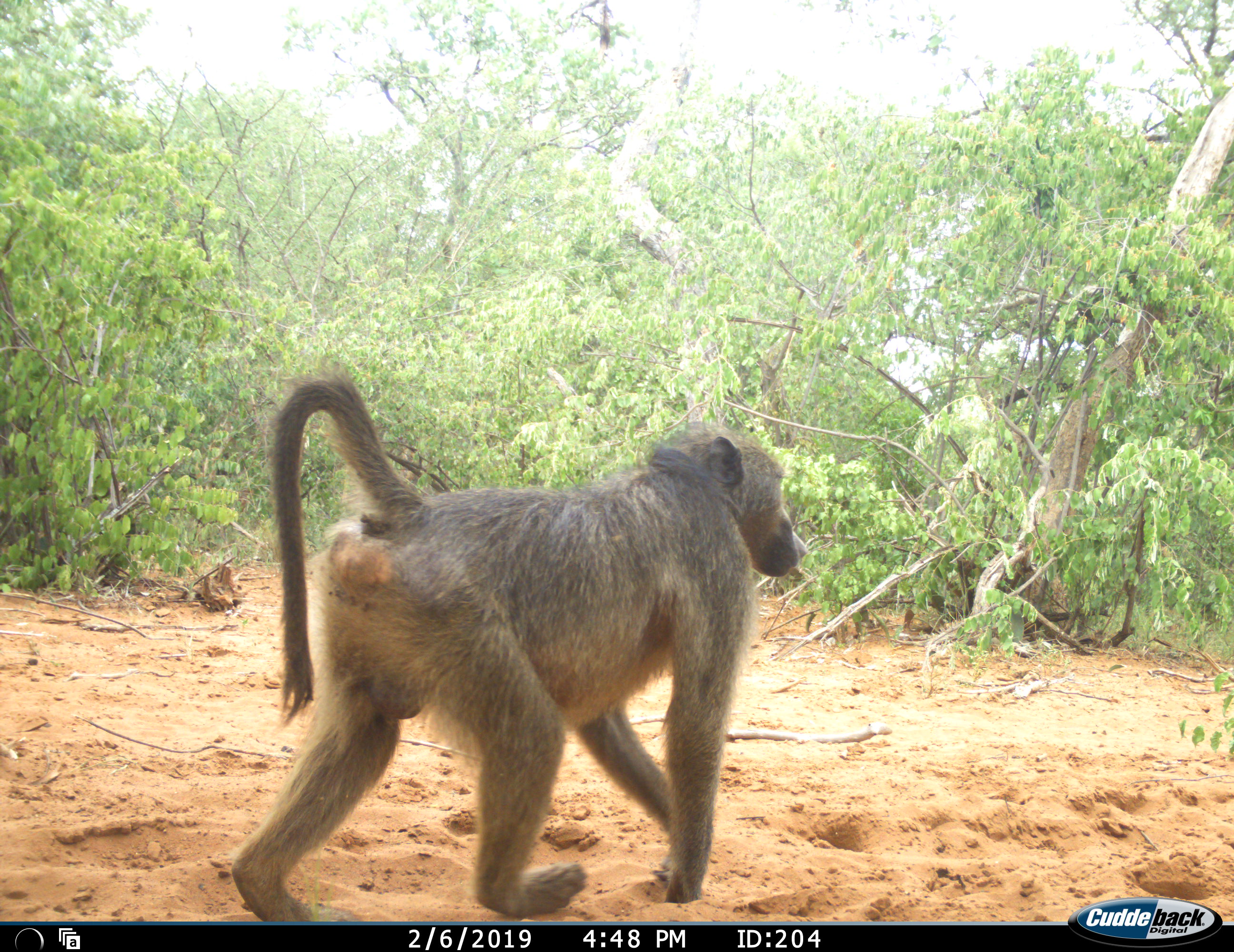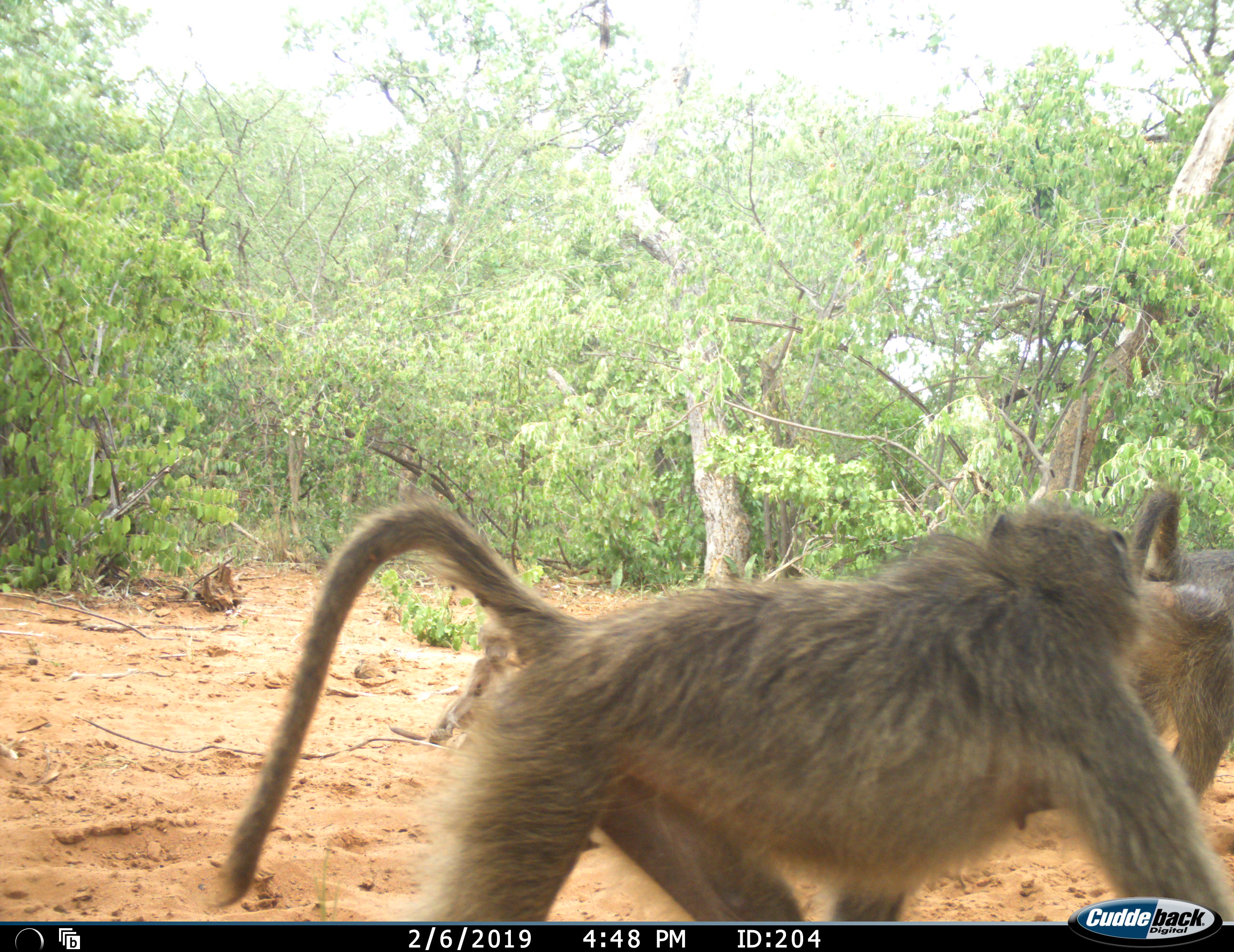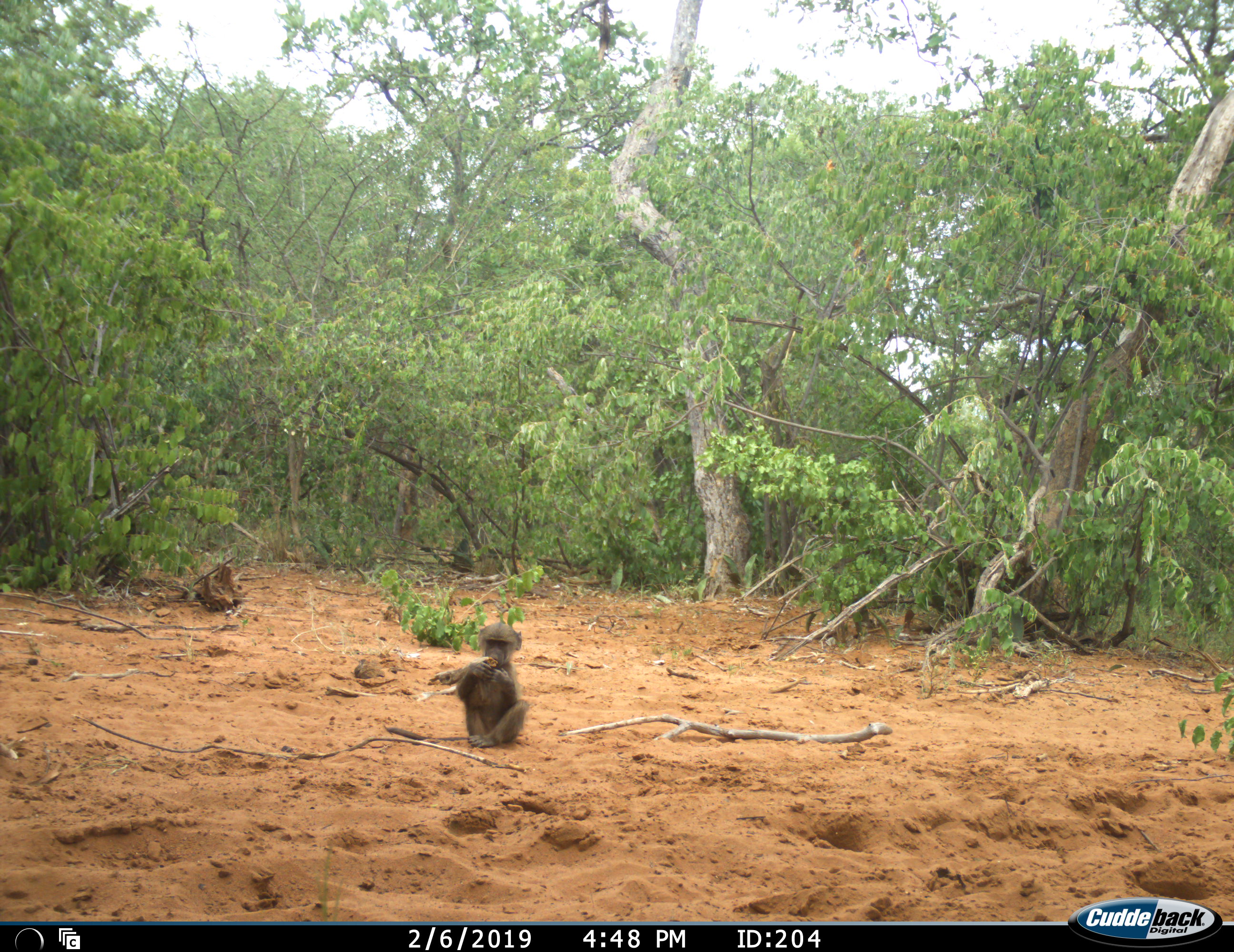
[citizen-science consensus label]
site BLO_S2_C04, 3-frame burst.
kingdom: Animalia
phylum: Chordata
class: Mammalia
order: Primates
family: Cercopithecidae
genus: Papio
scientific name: Papio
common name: baboon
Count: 3.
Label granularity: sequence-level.